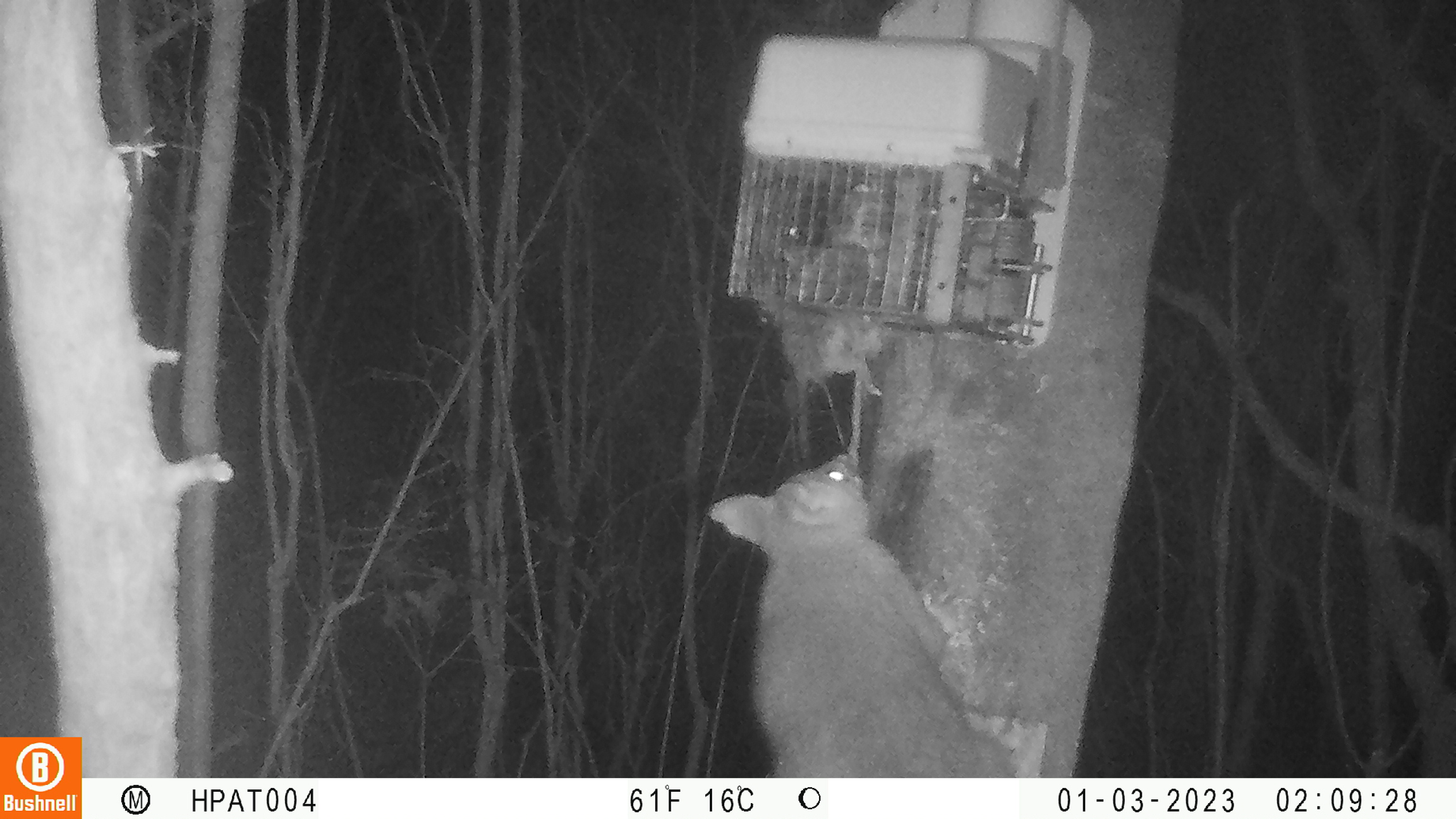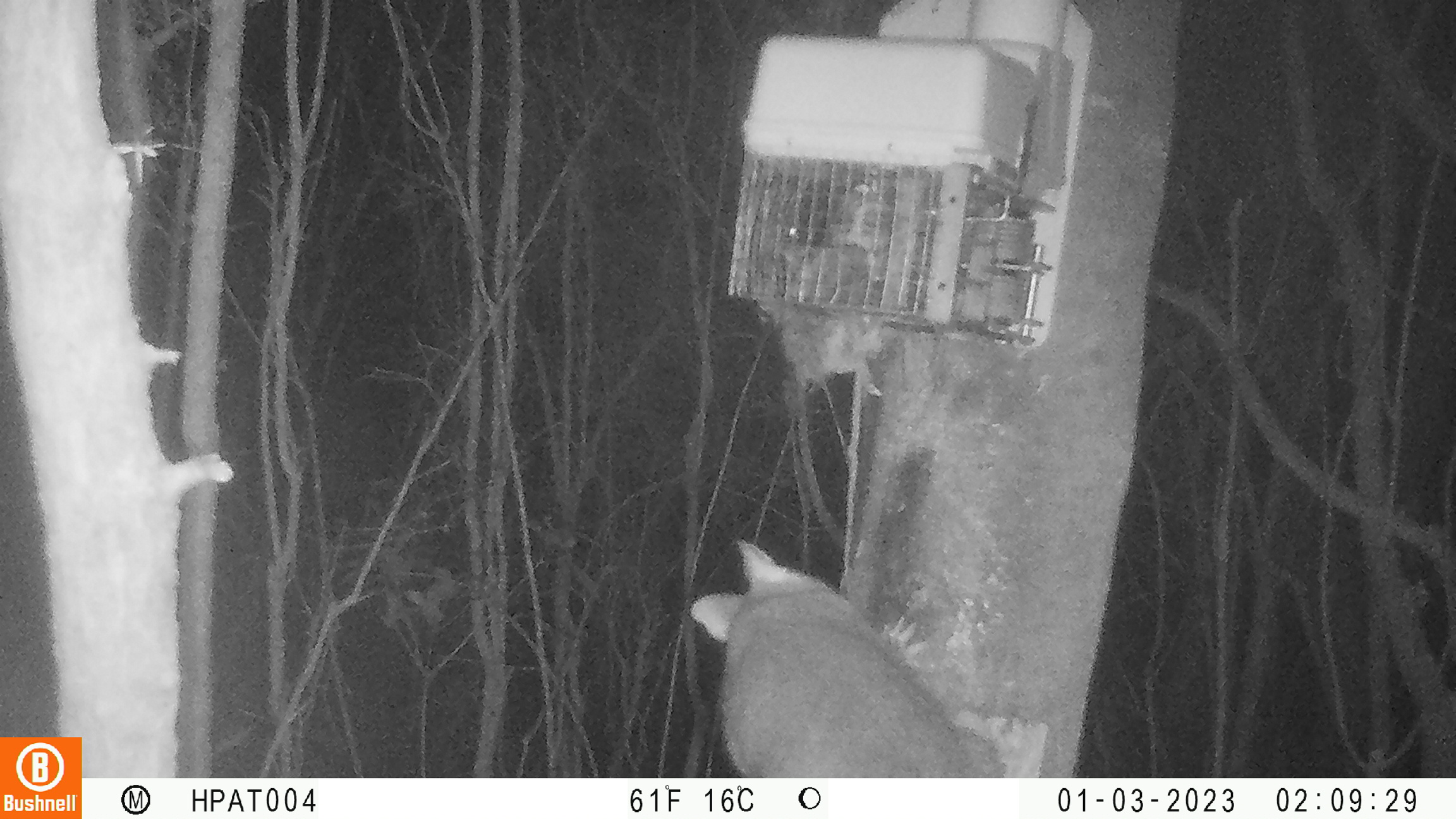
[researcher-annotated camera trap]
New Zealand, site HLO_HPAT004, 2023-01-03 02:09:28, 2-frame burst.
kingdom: Animalia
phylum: Chordata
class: Mammalia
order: Diprotodontia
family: Phalangeridae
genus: Trichosurus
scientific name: Trichosurus vulpecula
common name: common brushtail possum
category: possum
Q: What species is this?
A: Possum (common brushtail possum) (Trichosurus vulpecula).